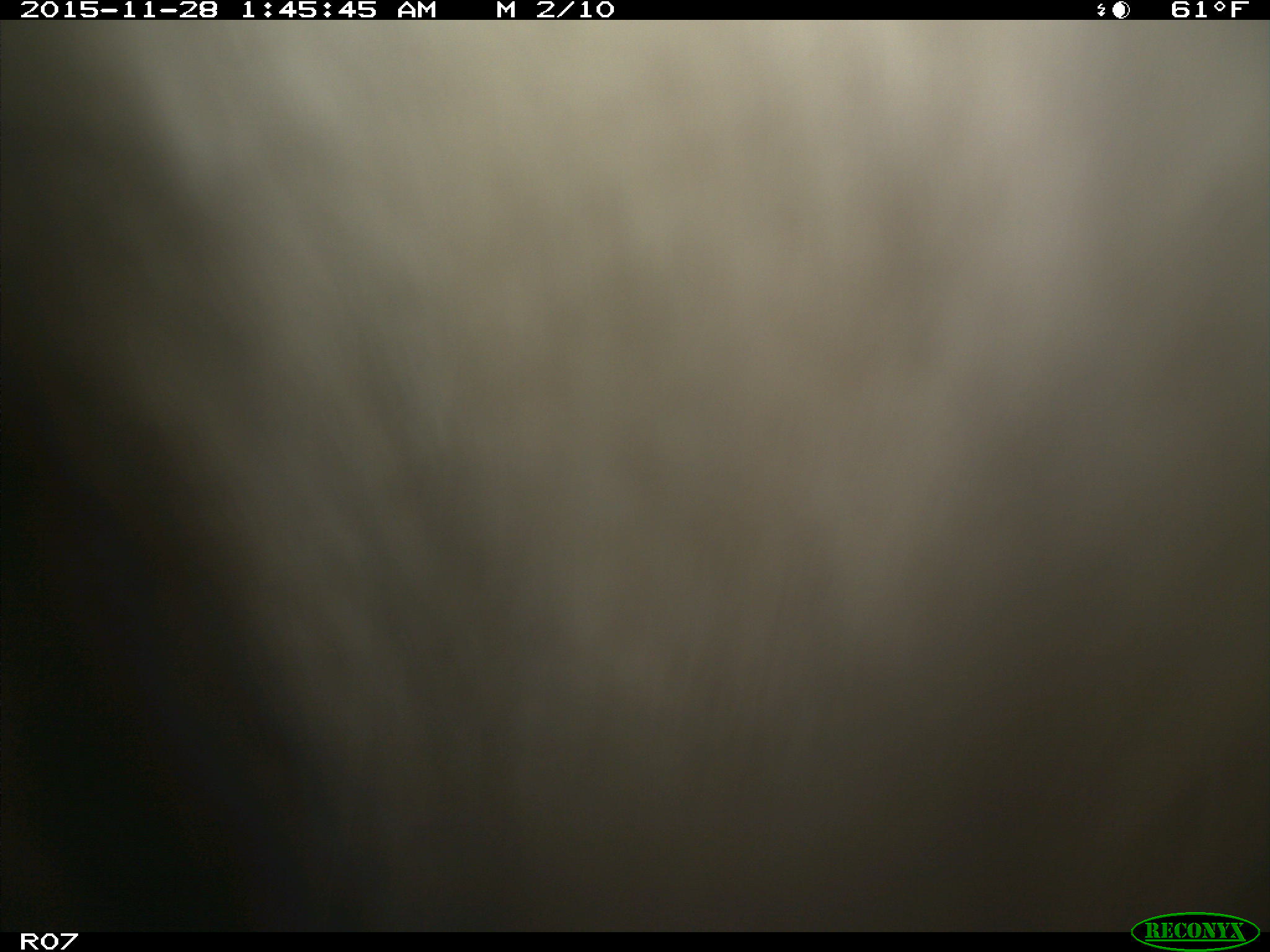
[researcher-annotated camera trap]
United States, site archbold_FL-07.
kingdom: Animalia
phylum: Chordata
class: Mammalia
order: Artiodactyla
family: Bovidae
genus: Bos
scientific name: Bos taurus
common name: domestic cow